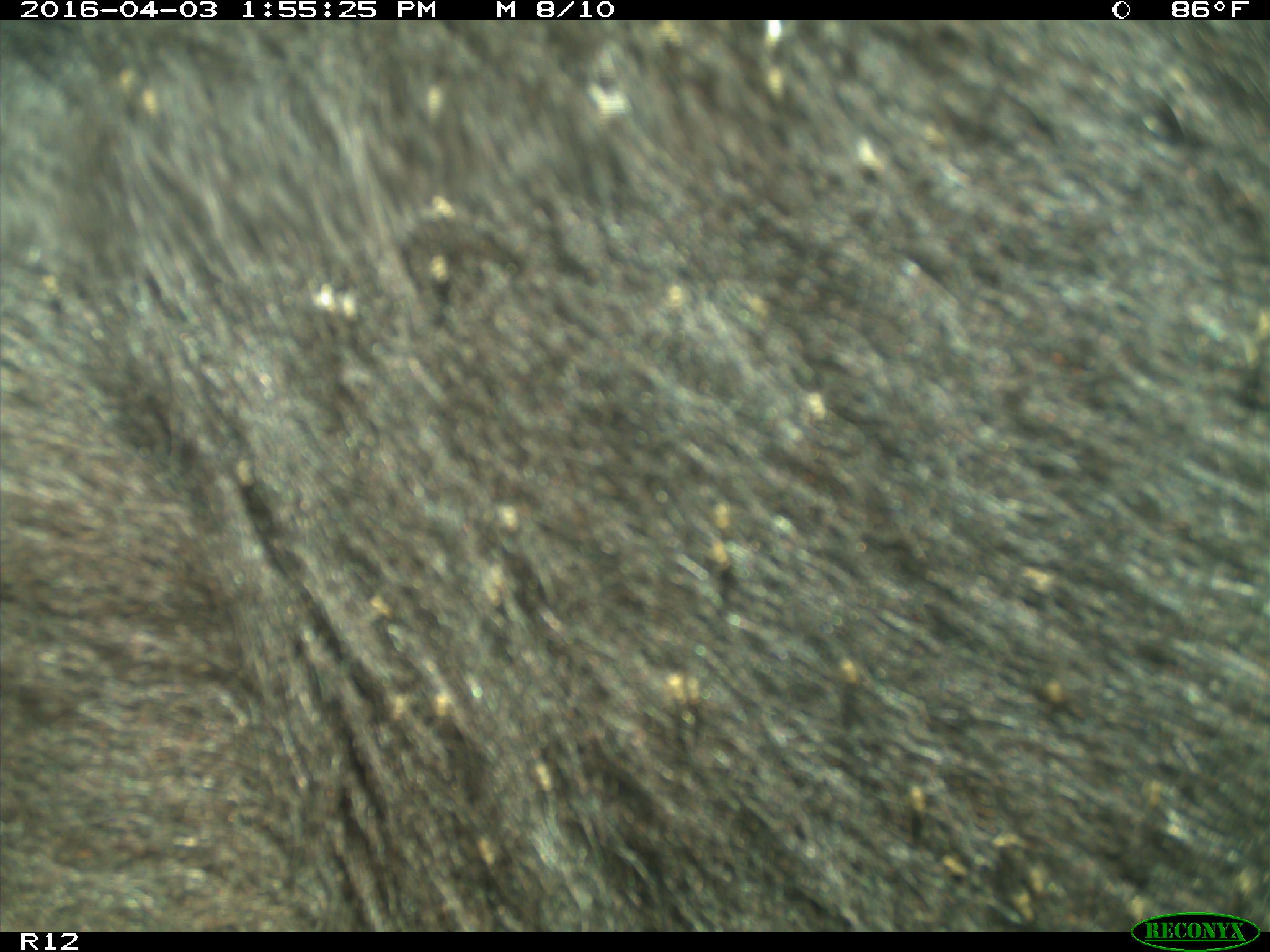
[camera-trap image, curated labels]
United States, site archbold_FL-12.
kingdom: Animalia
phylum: Chordata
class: Mammalia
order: Artiodactyla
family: Bovidae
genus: Bos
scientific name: Bos taurus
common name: domestic cow